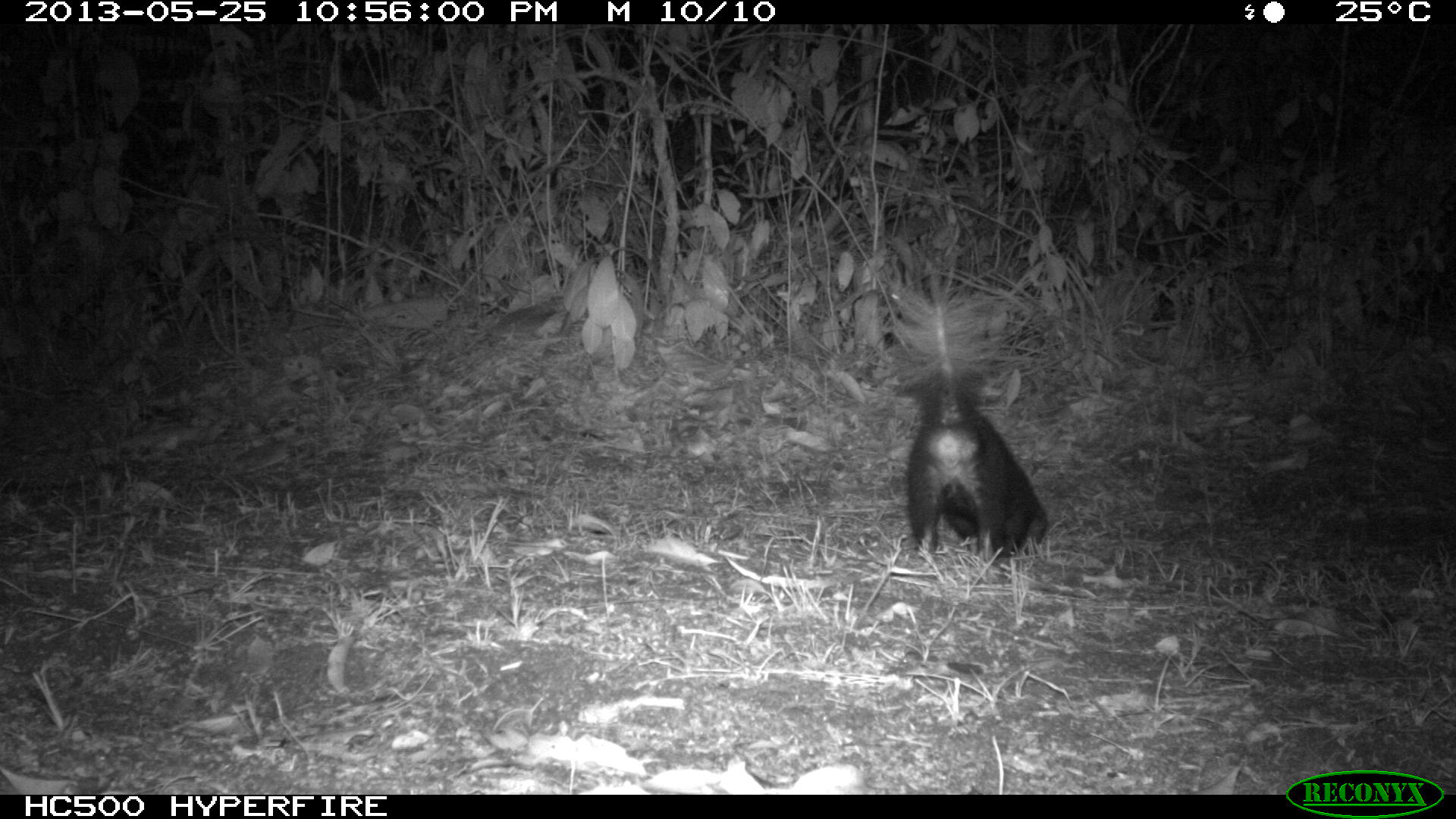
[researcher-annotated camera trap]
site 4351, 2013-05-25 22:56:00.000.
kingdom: Animalia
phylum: Chordata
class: Mammalia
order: Carnivora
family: Mephitidae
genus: Conepatus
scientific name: Conepatus semistriatus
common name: striped hog-nosed skunk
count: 1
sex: female